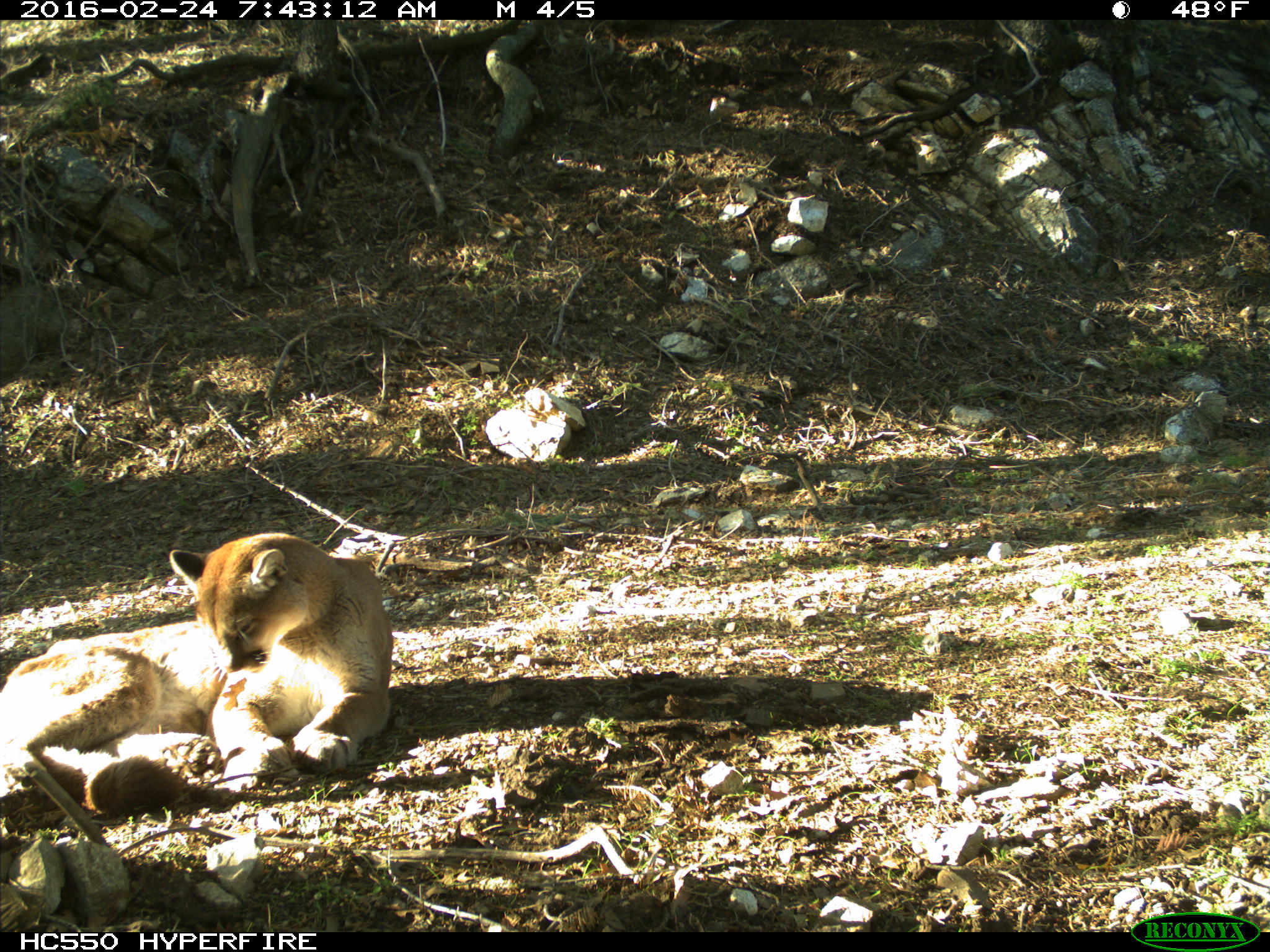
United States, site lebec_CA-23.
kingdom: Animalia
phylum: Chordata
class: Mammalia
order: Carnivora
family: Felidae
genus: Puma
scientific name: Puma concolor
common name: mountain lion